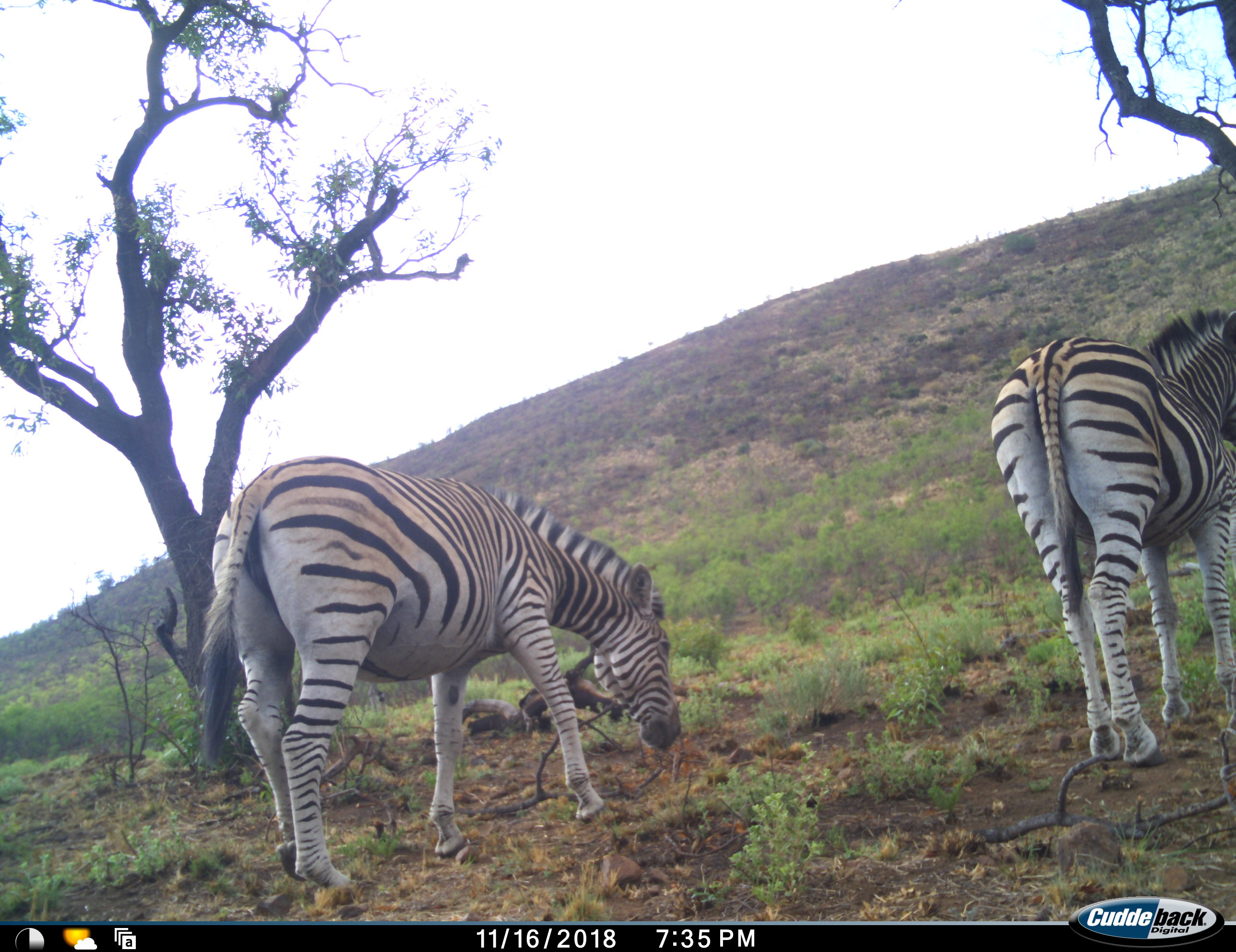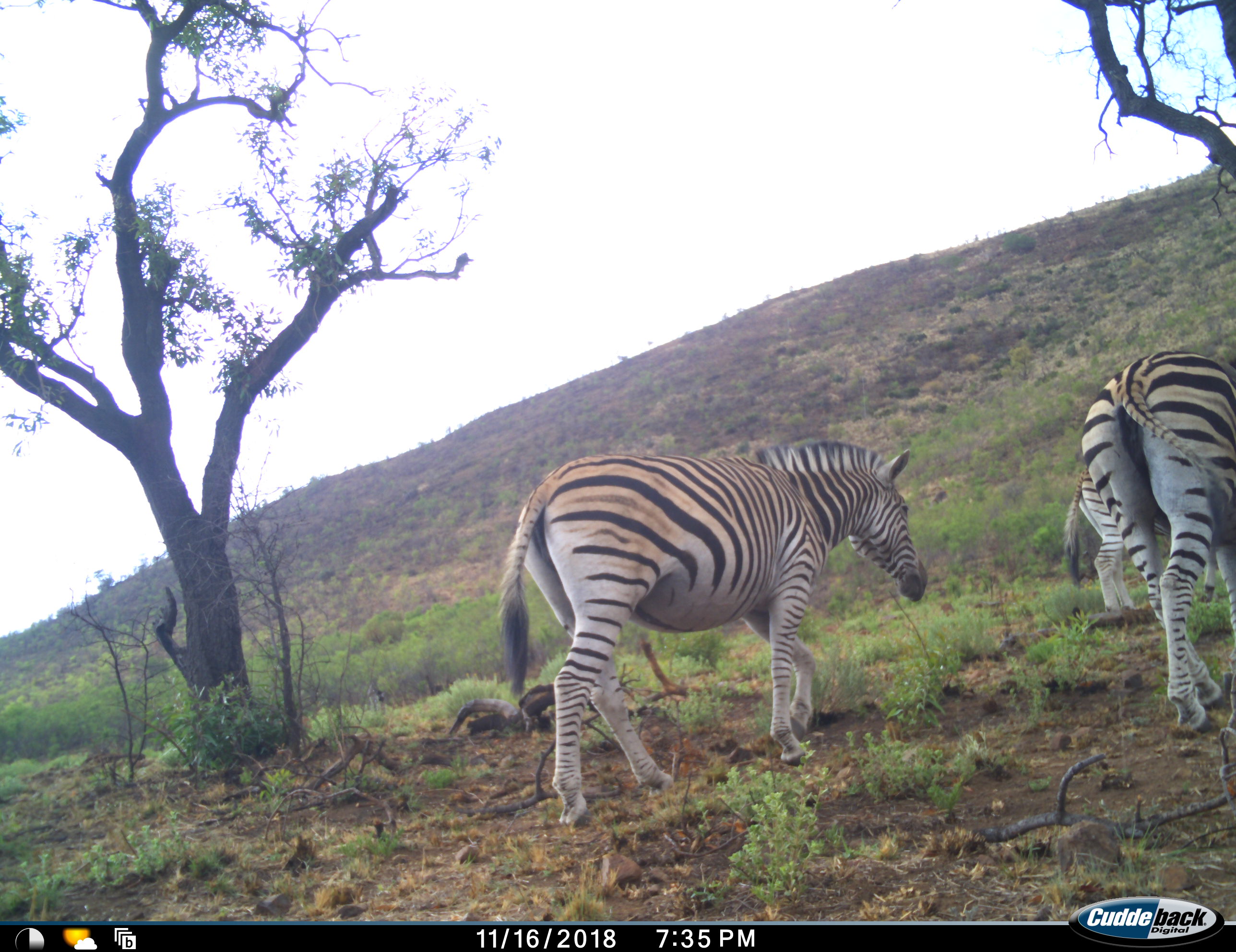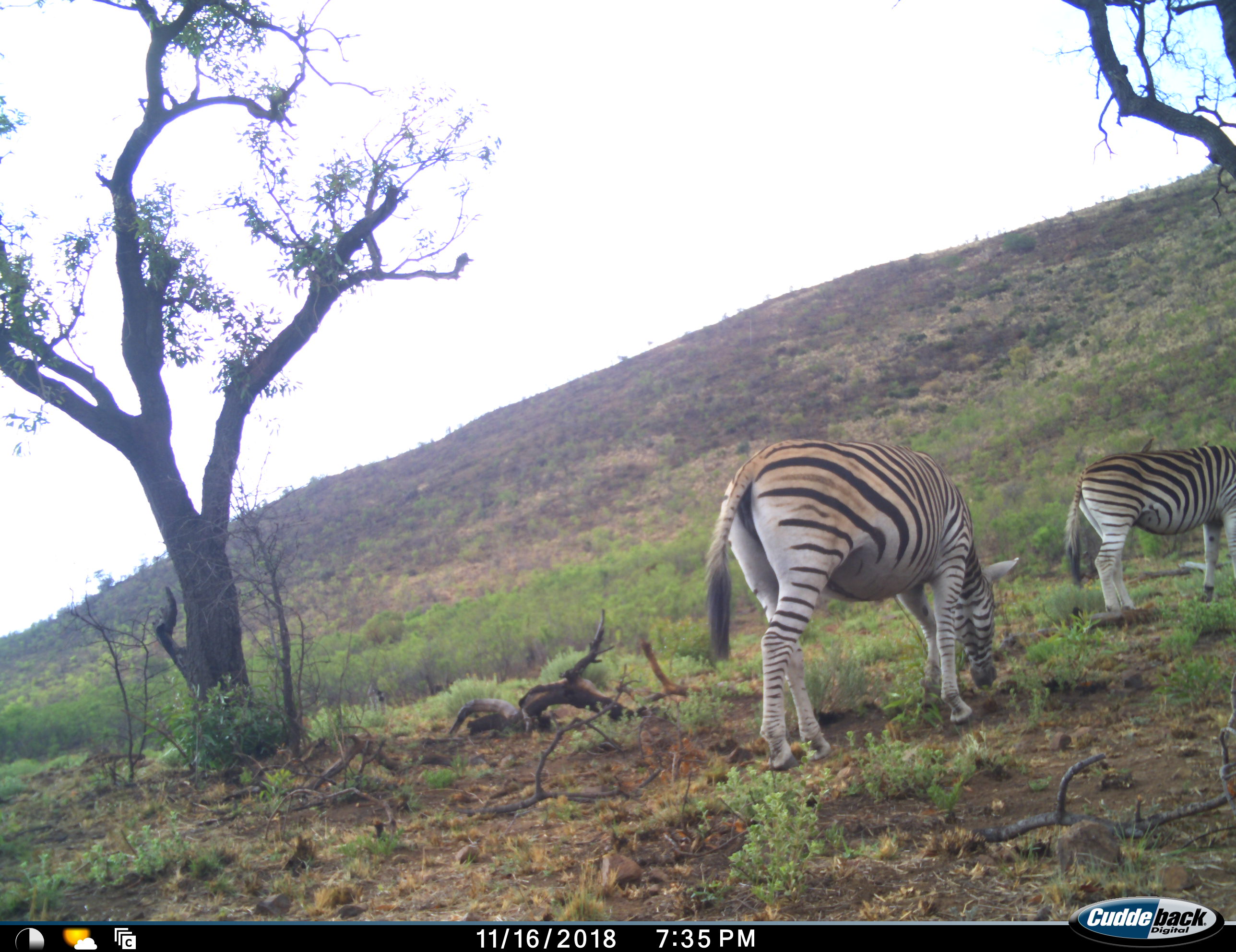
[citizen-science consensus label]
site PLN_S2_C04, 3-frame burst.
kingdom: Animalia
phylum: Chordata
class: Mammalia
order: Perissodactyla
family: Equidae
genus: Equus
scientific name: Equus quagga burchellii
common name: burchell's zebra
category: zebraburchells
Zebraburchells (burchell's zebra) (Equus quagga burchellii), count 3. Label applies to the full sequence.